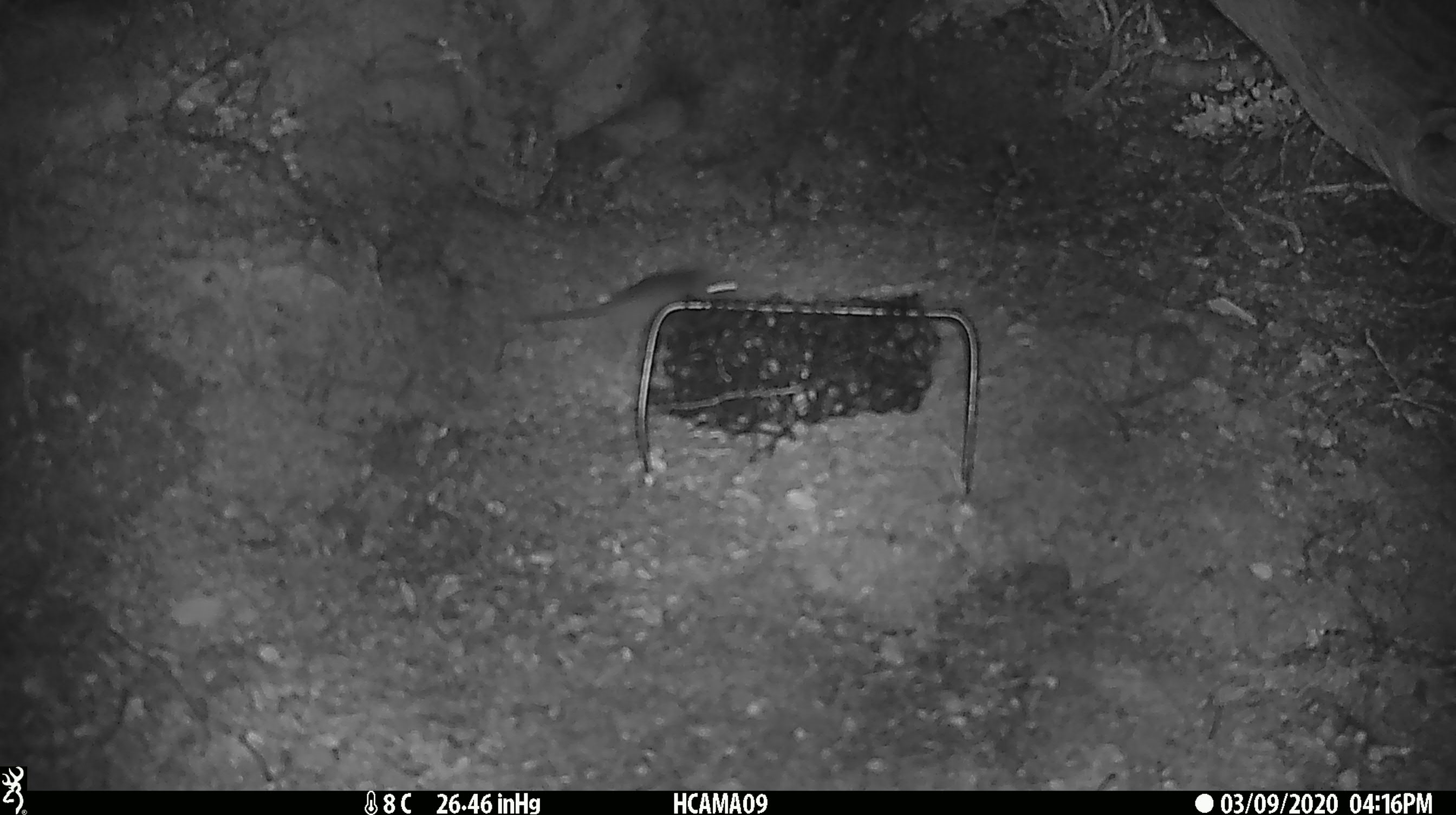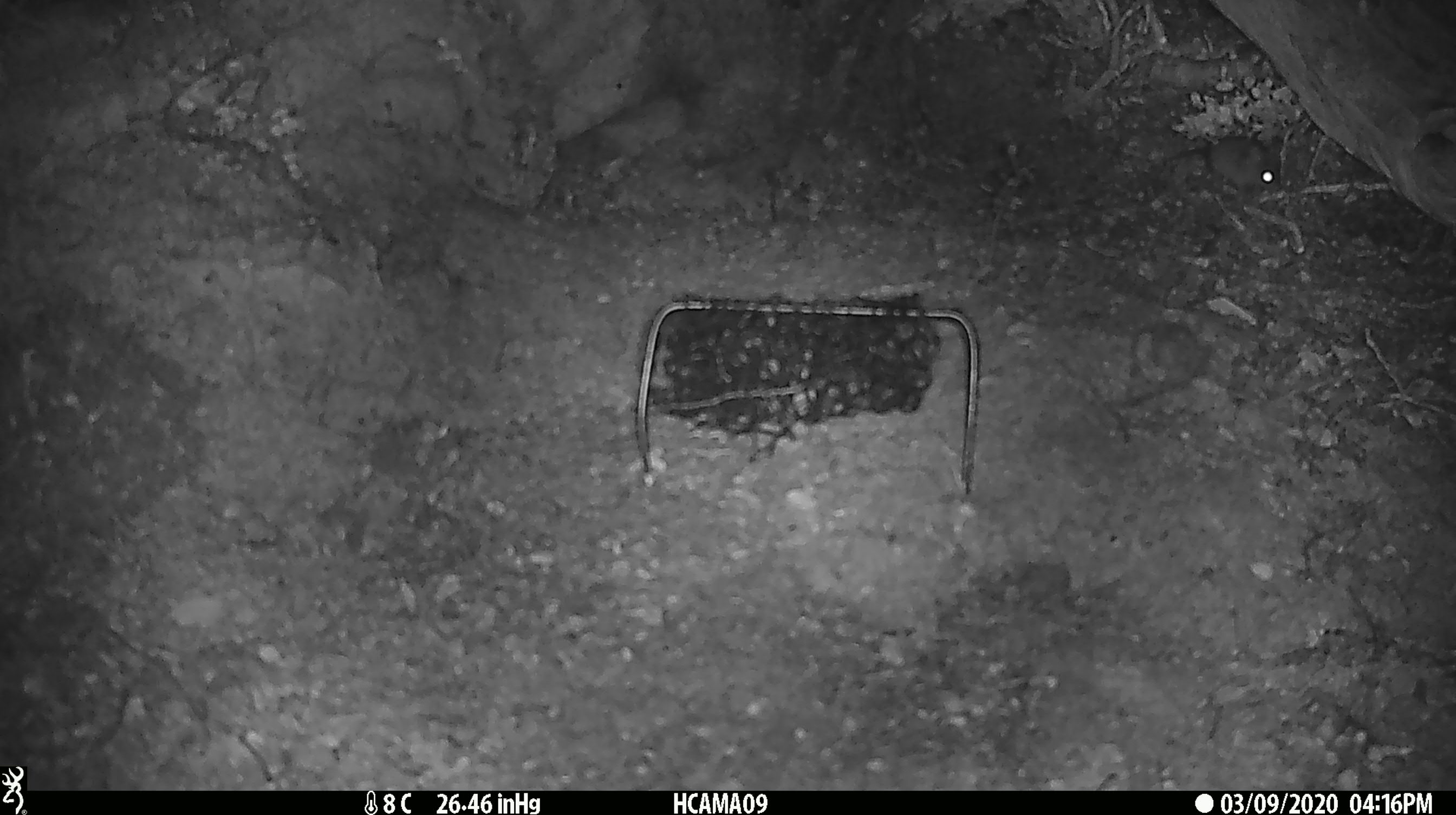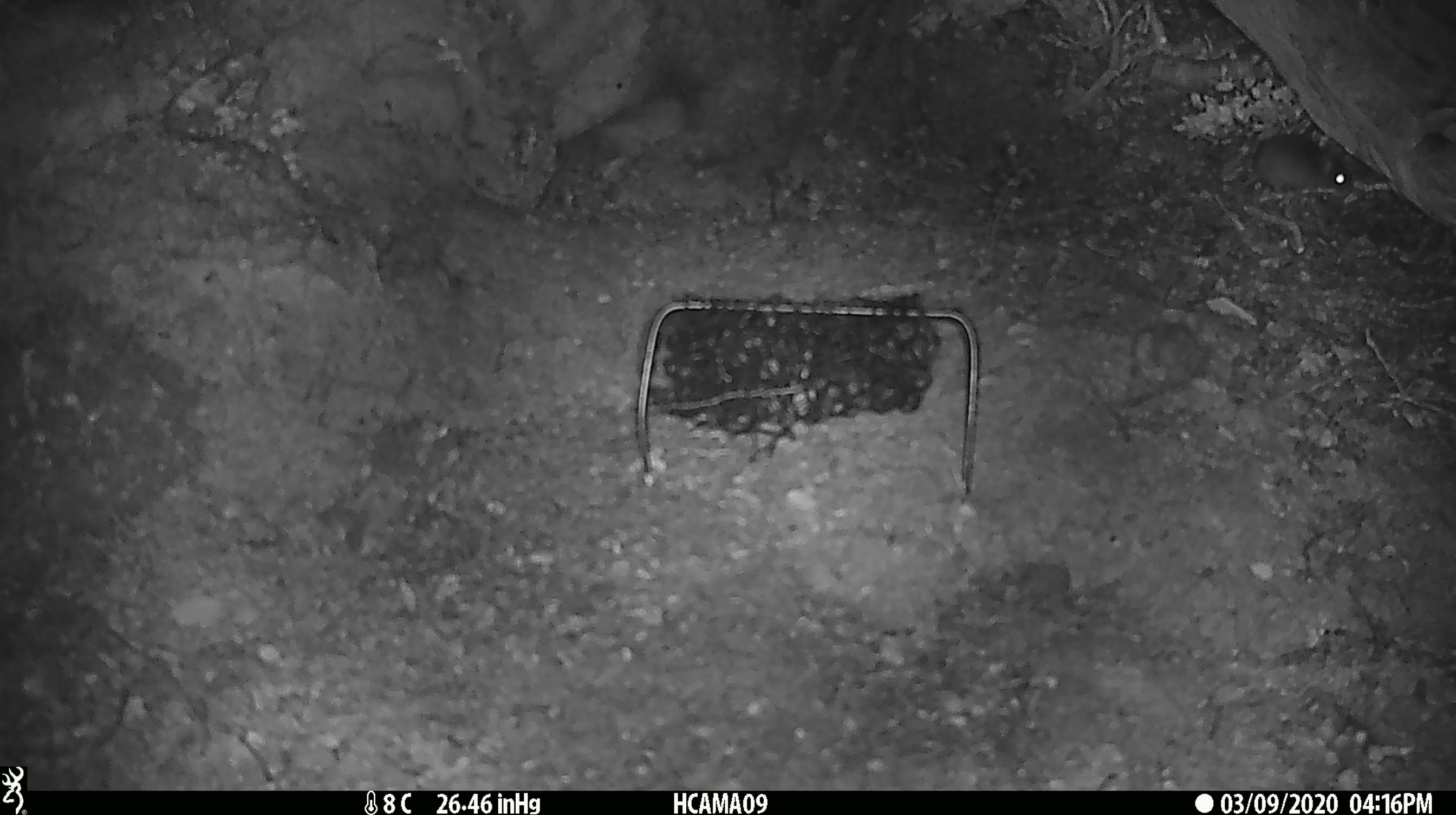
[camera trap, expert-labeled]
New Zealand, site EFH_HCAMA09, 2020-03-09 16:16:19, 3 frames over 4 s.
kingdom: Animalia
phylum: Chordata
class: Mammalia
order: Rodentia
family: Muridae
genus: Mus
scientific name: Mus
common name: mouse